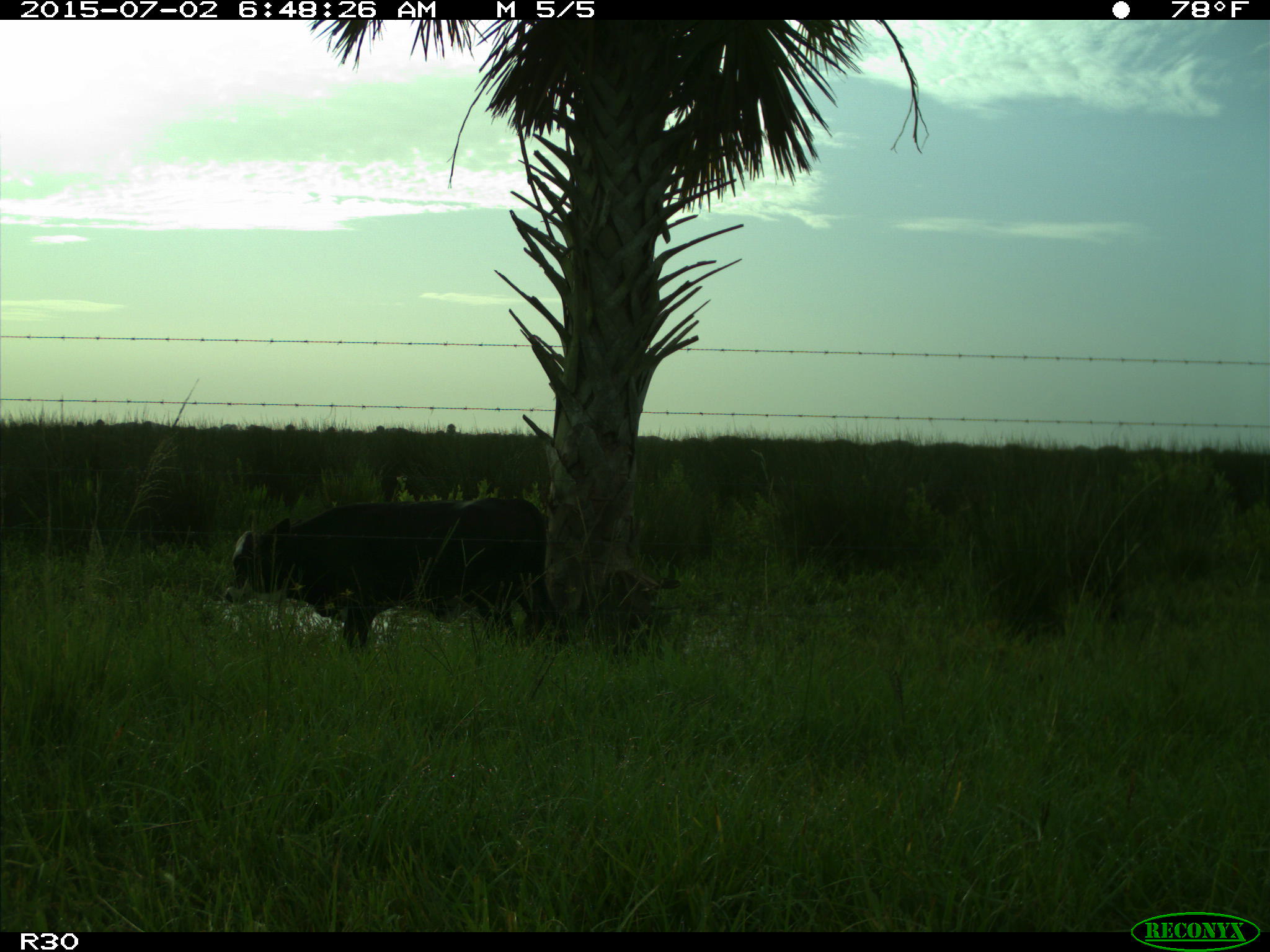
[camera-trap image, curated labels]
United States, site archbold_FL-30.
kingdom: Animalia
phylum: Chordata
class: Mammalia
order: Artiodactyla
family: Bovidae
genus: Bos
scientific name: Bos taurus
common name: domestic cow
Bos taurus (domestic cow).